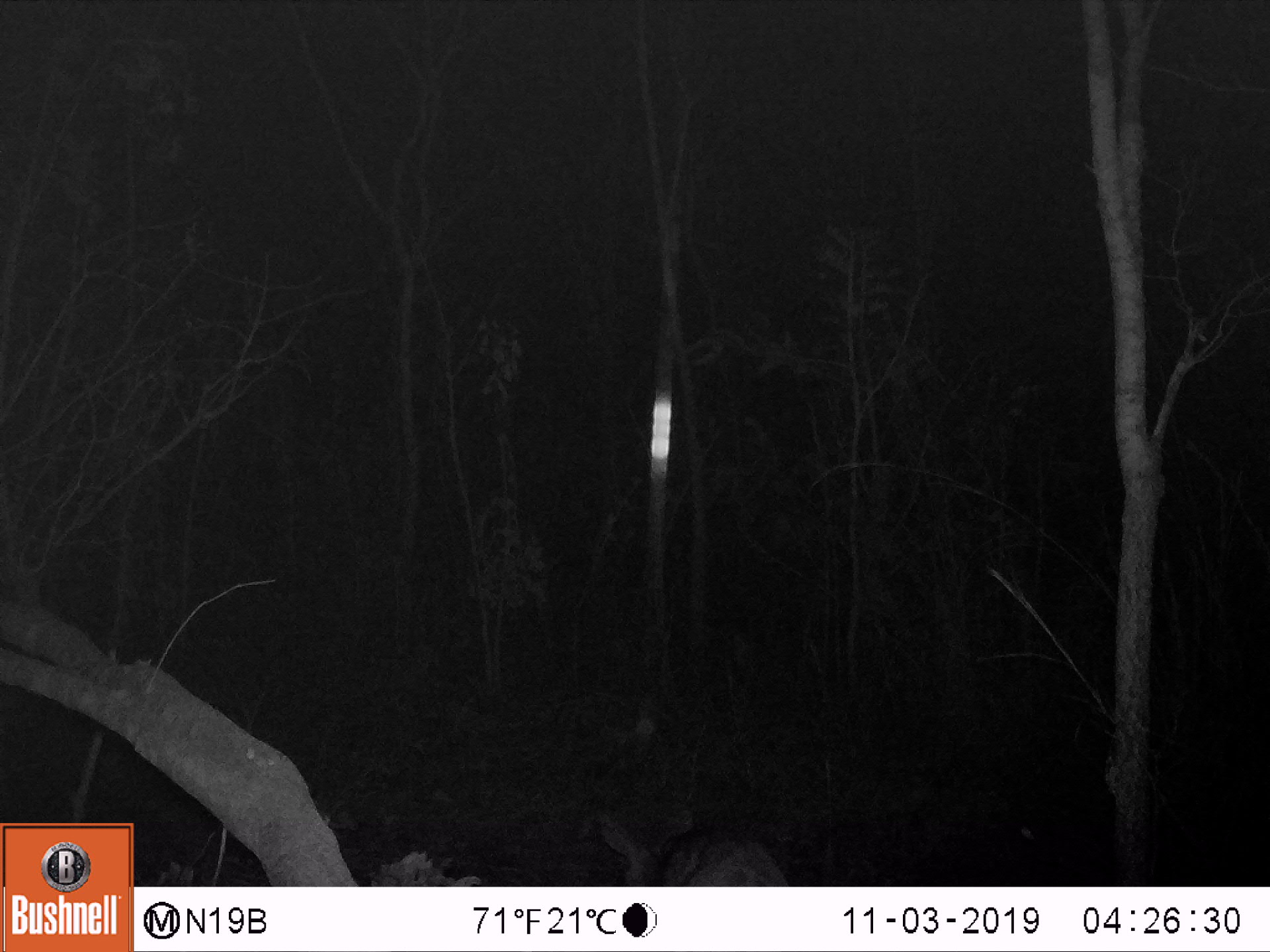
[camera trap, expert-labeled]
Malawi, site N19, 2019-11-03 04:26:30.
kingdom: Animalia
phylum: Chordata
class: Mammalia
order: Artiodactyla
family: Bovidae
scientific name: Antilopinae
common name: small antelope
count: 1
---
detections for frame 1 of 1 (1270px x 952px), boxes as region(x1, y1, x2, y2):
small antelope: region(576, 788, 798, 885)